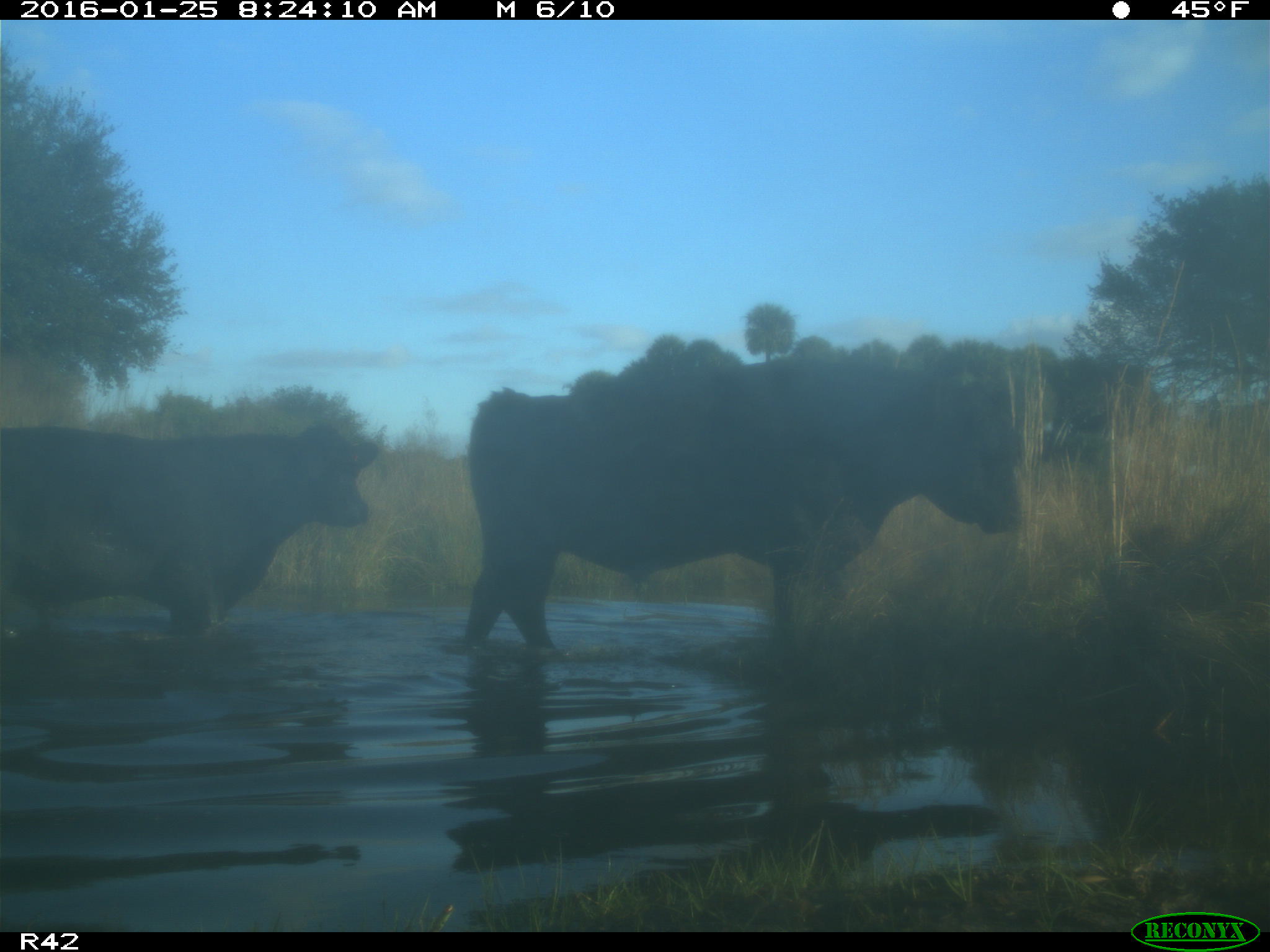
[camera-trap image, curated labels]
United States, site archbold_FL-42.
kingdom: Animalia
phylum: Chordata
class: Mammalia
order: Artiodactyla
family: Bovidae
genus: Bos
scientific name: Bos taurus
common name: domestic cow